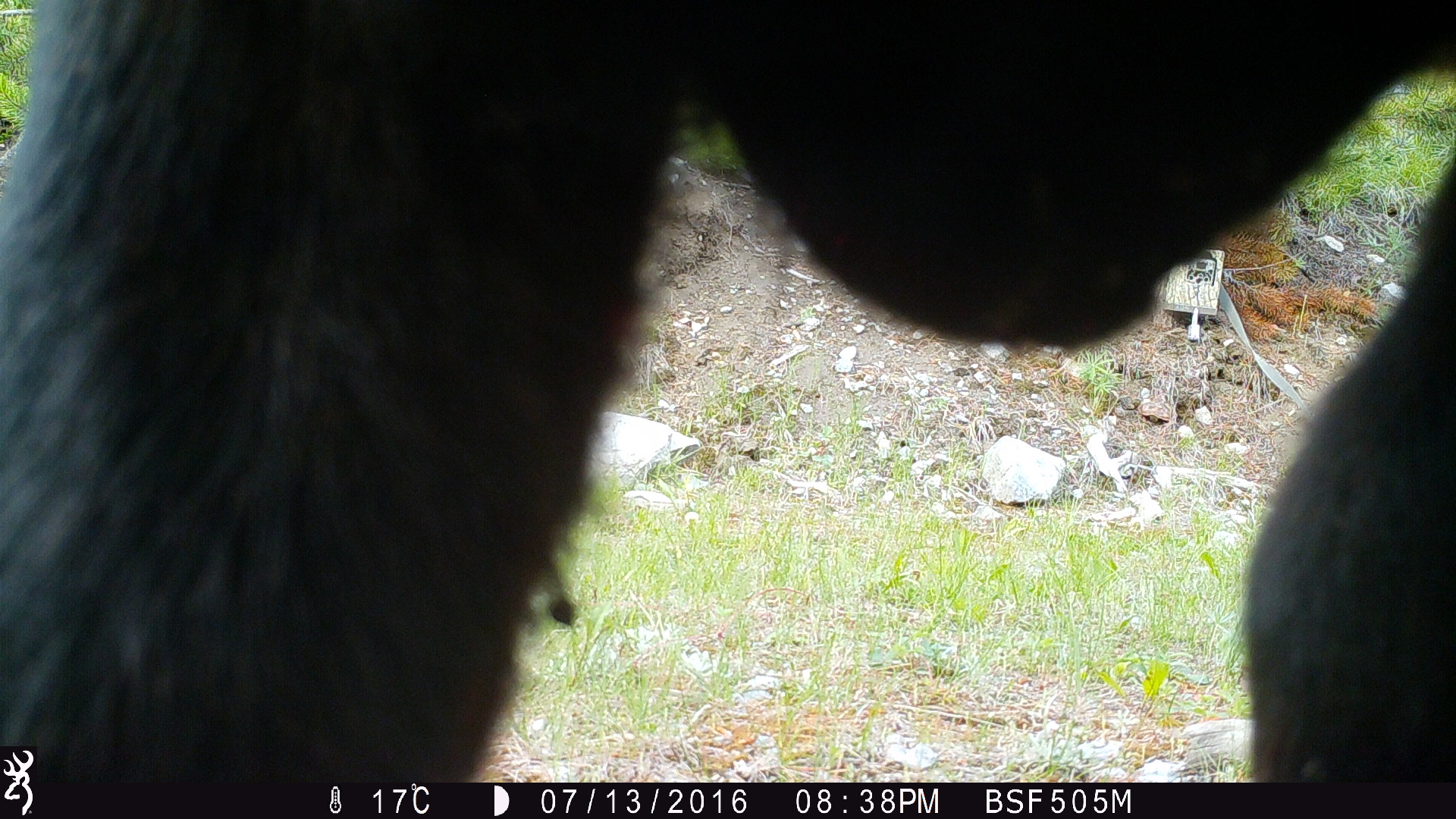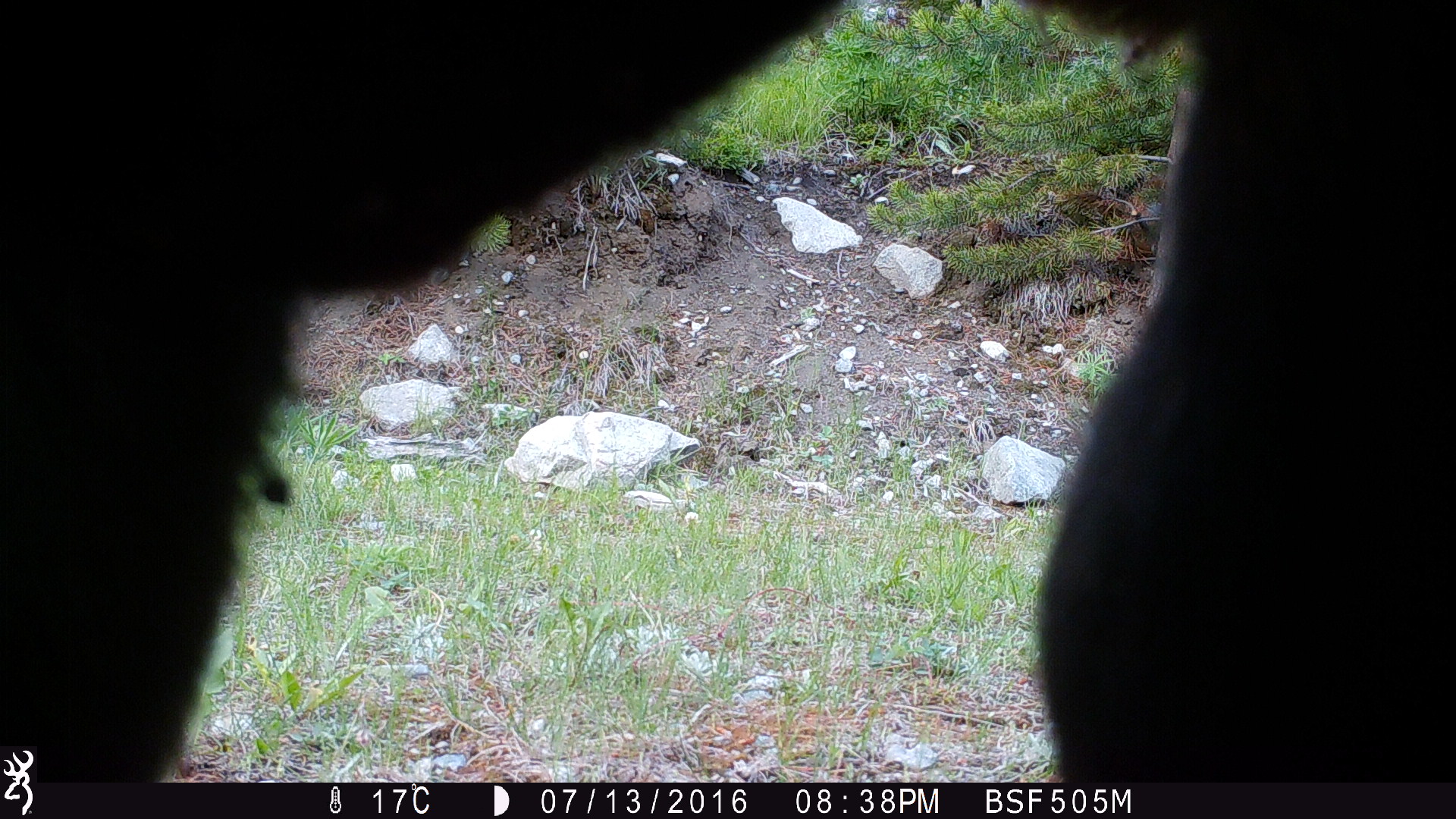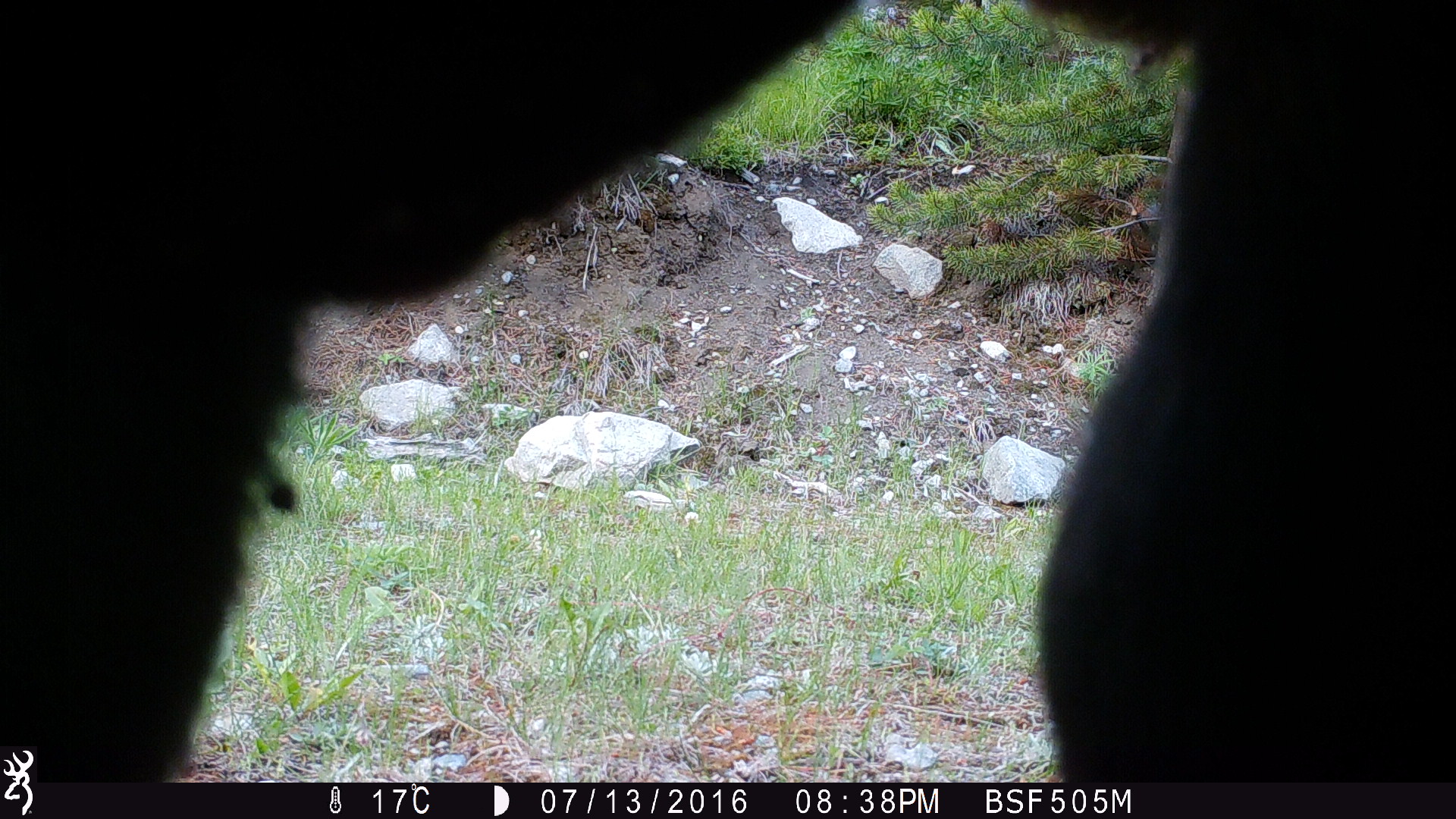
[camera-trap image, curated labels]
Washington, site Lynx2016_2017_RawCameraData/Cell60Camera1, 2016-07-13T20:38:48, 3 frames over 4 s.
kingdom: Animalia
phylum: Chordata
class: Mammalia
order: Artiodactyla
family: Bovidae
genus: Bos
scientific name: Bos taurus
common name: domestic cattle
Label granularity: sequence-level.